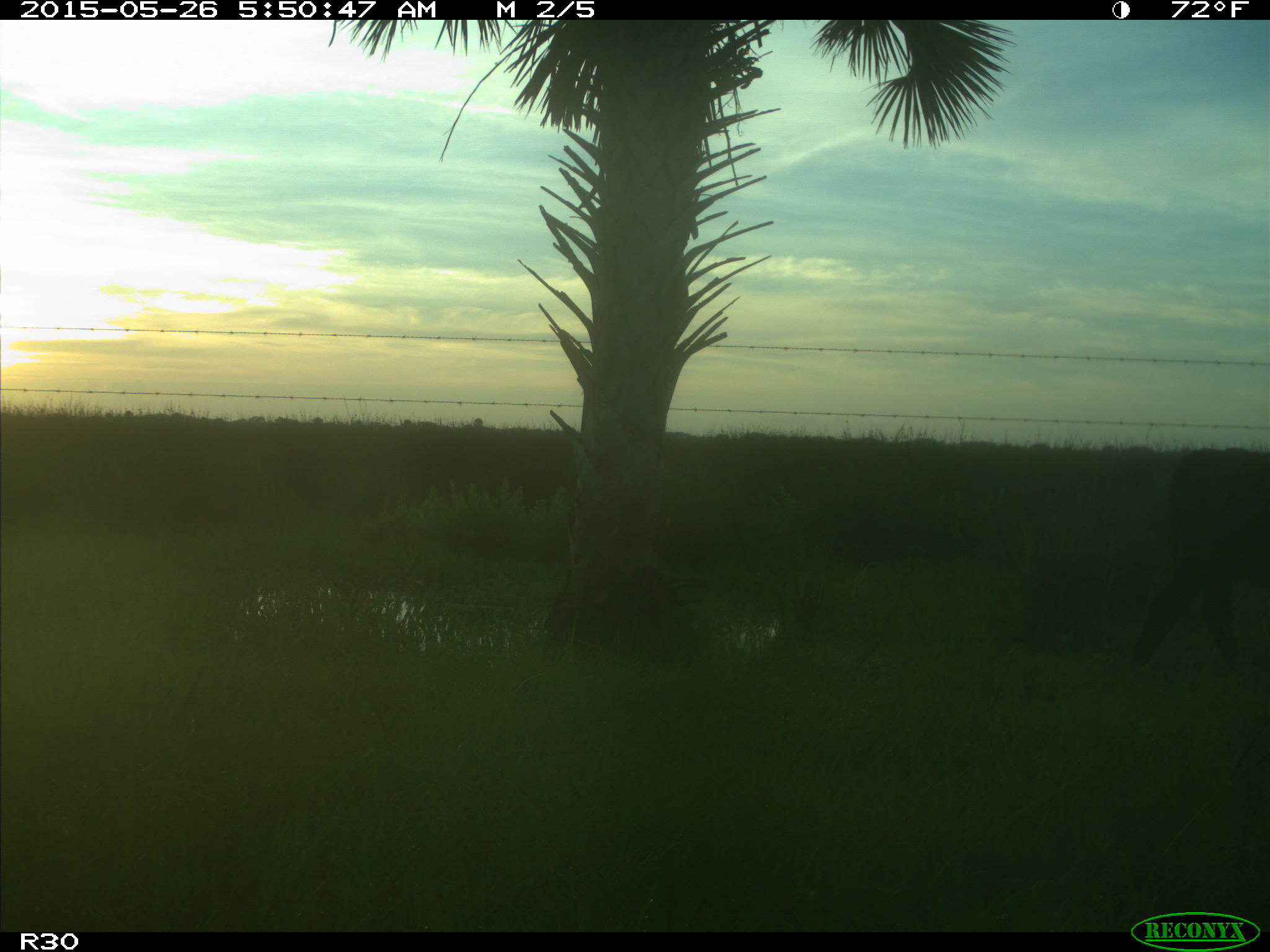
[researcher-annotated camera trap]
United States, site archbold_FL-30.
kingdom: Animalia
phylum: Chordata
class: Mammalia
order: Artiodactyla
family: Bovidae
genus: Bos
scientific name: Bos taurus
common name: domestic cow